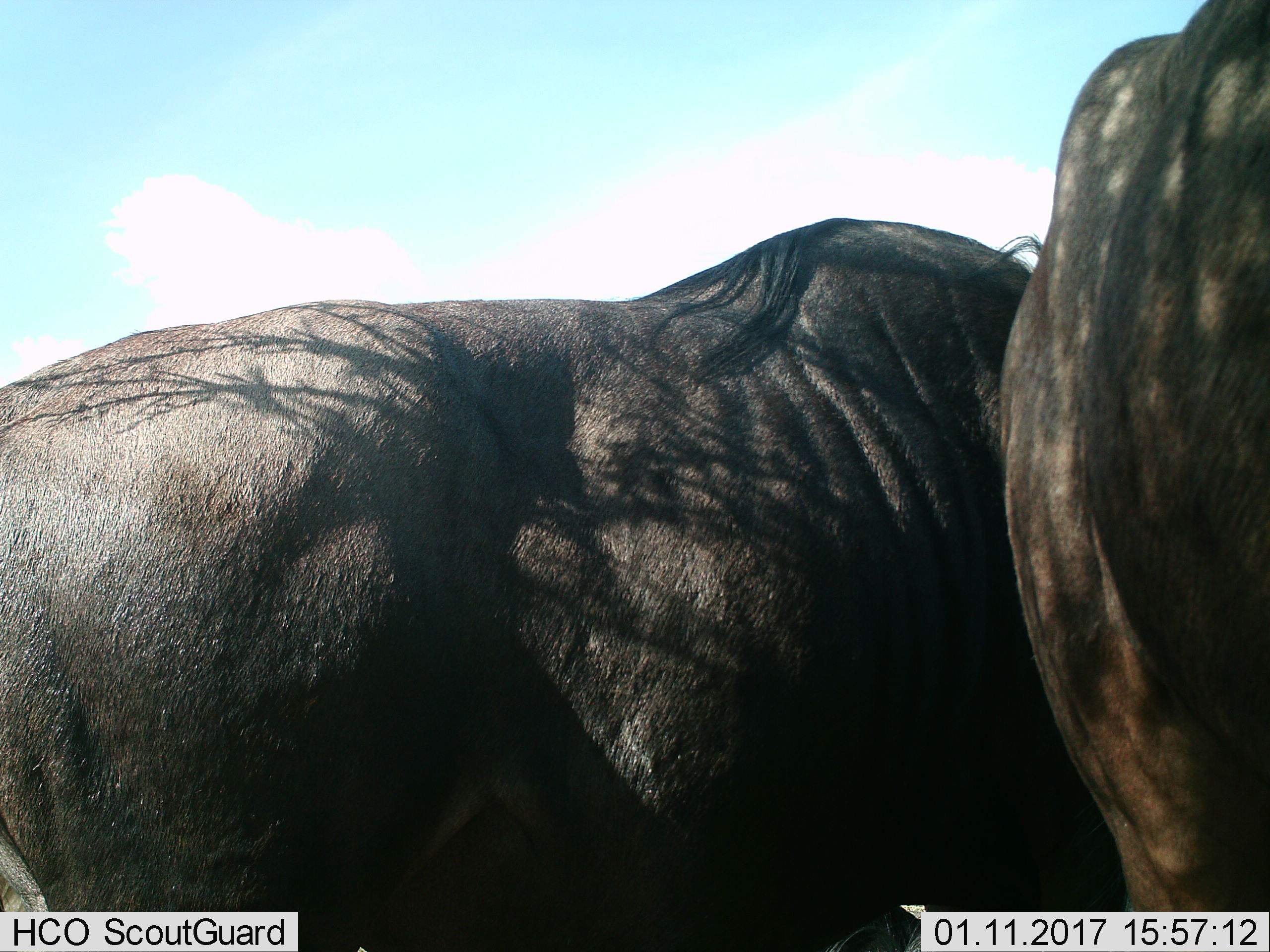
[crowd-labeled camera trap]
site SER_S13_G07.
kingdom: Animalia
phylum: Chordata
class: Mammalia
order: Artiodactyla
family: Bovidae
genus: Connochaetes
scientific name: Connochaetes taurinus taurinus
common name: blue wildebeest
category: wildebeestblue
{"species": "wildebeestblue (blue wildebeest) (Connochaetes taurinus taurinus)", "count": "2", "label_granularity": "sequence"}